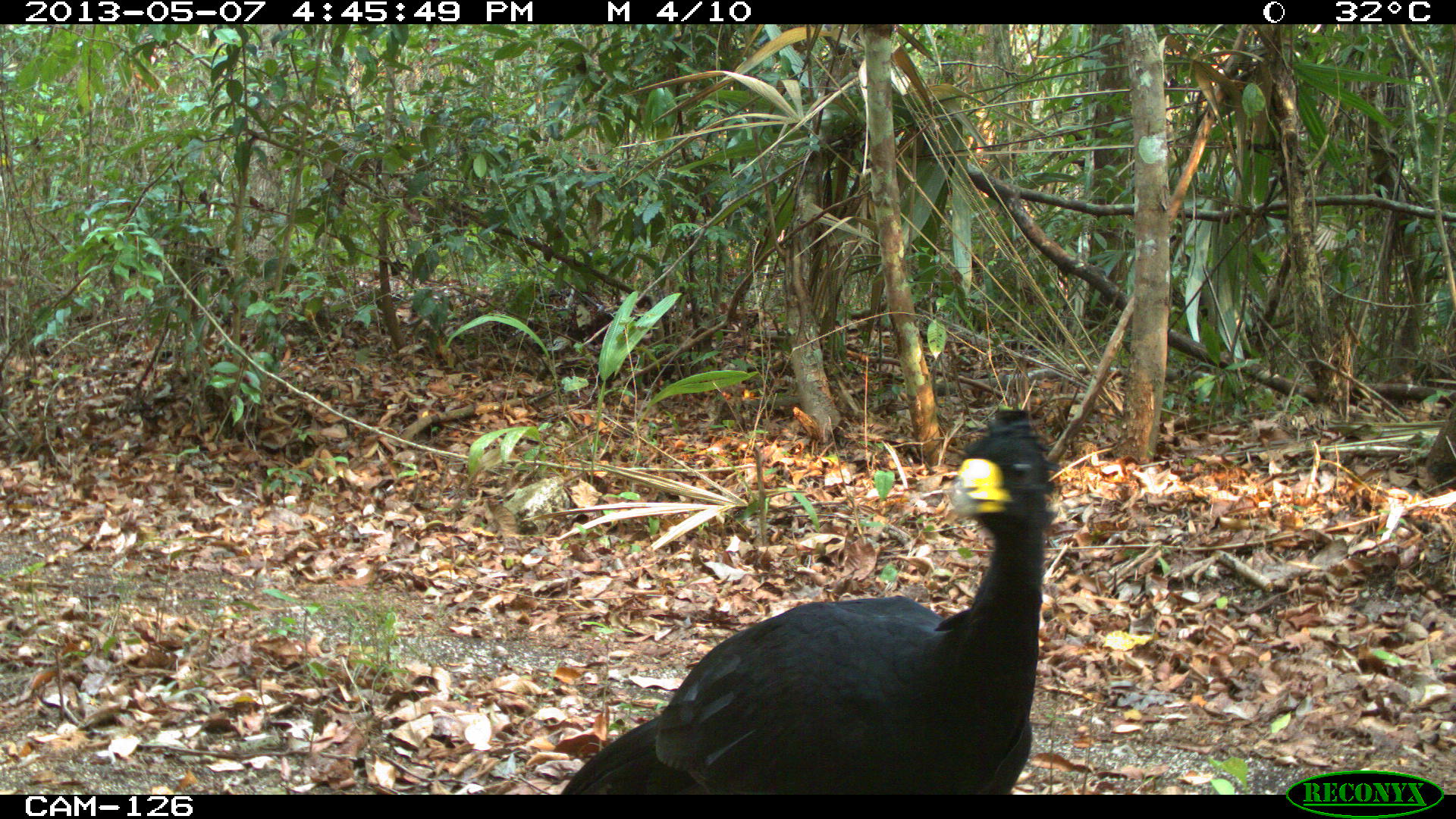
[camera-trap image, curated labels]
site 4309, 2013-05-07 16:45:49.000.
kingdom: Animalia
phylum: Chordata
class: Aves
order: Galliformes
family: Cracidae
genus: Crax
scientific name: Crax rubra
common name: great curassow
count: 1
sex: male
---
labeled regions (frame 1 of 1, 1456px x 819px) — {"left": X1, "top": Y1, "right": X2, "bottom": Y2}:
crax rubra: {"left": 560, "top": 405, "right": 1057, "bottom": 795}